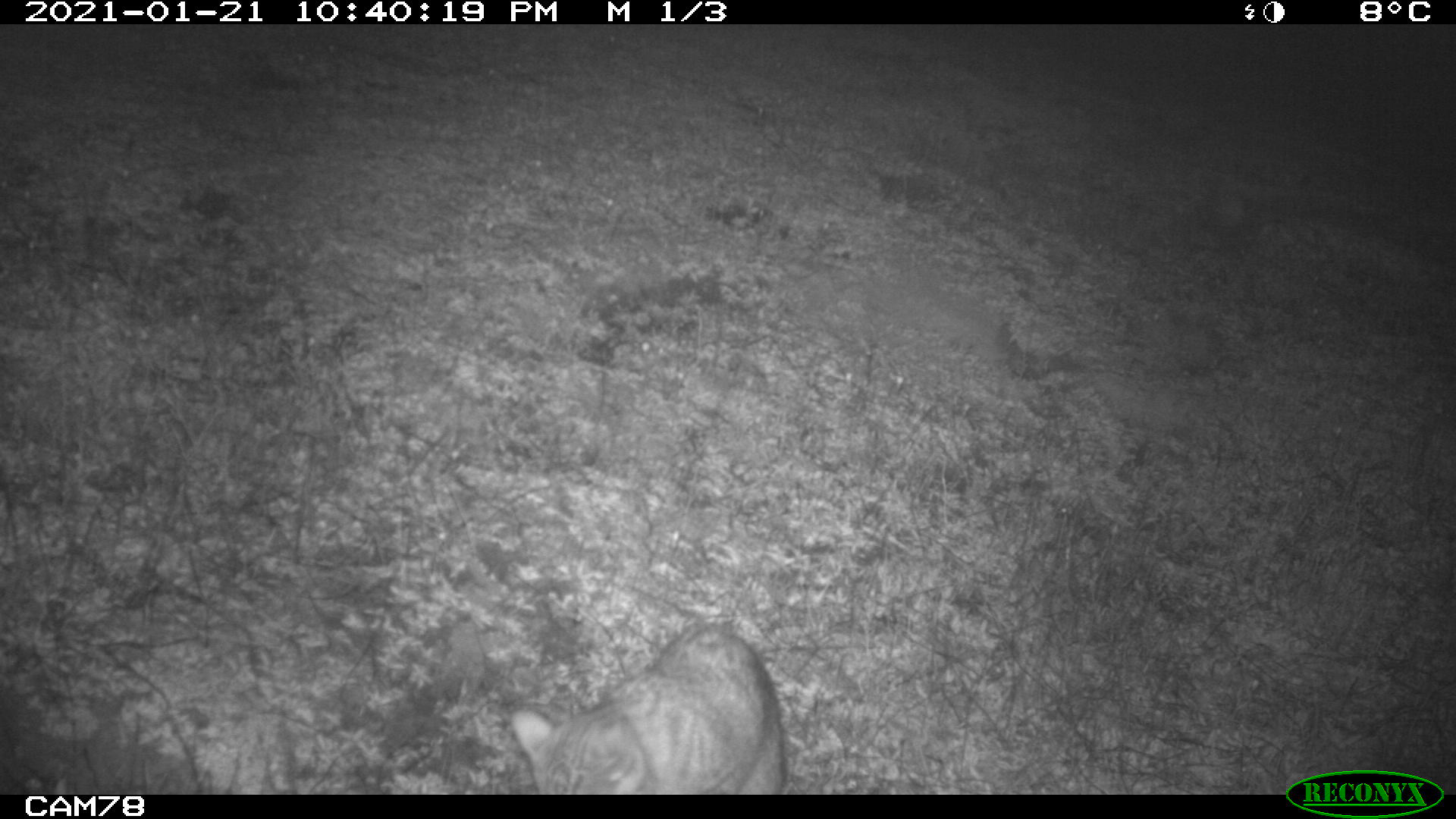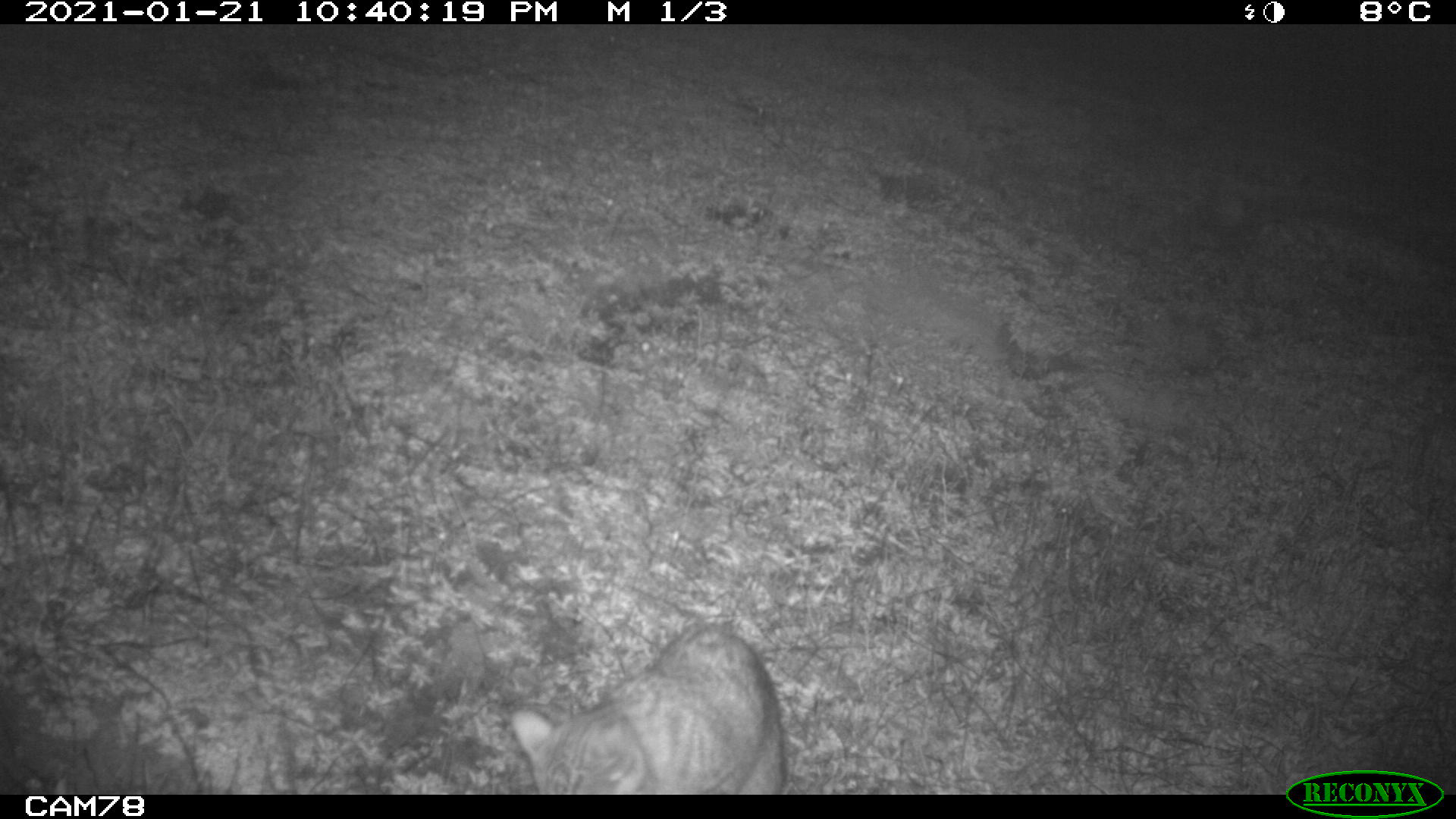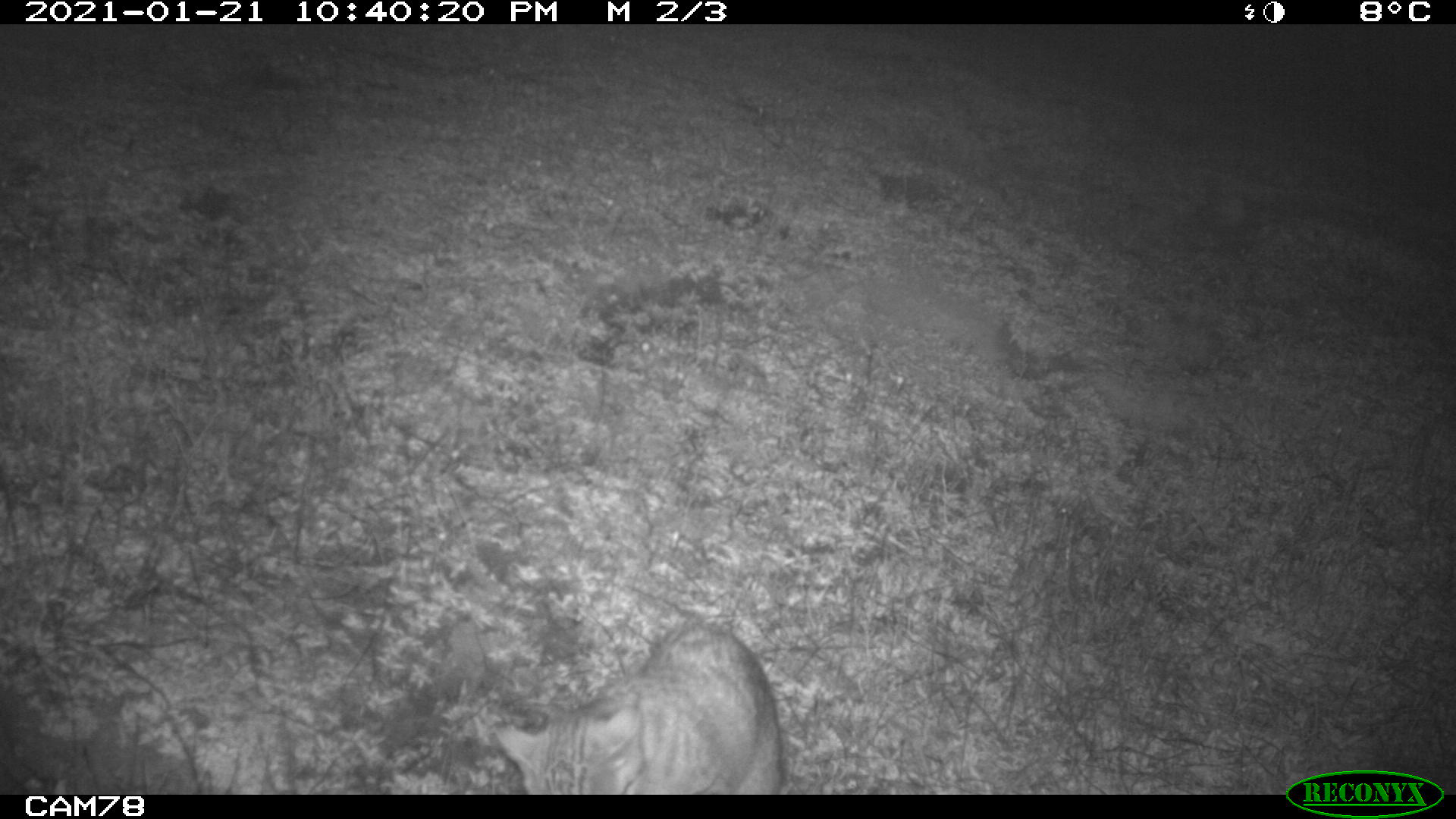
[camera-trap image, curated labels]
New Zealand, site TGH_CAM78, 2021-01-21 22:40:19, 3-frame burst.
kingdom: Animalia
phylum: Chordata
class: Mammalia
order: Carnivora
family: Felidae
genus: Felis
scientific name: Felis catus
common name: domestic cat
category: cat